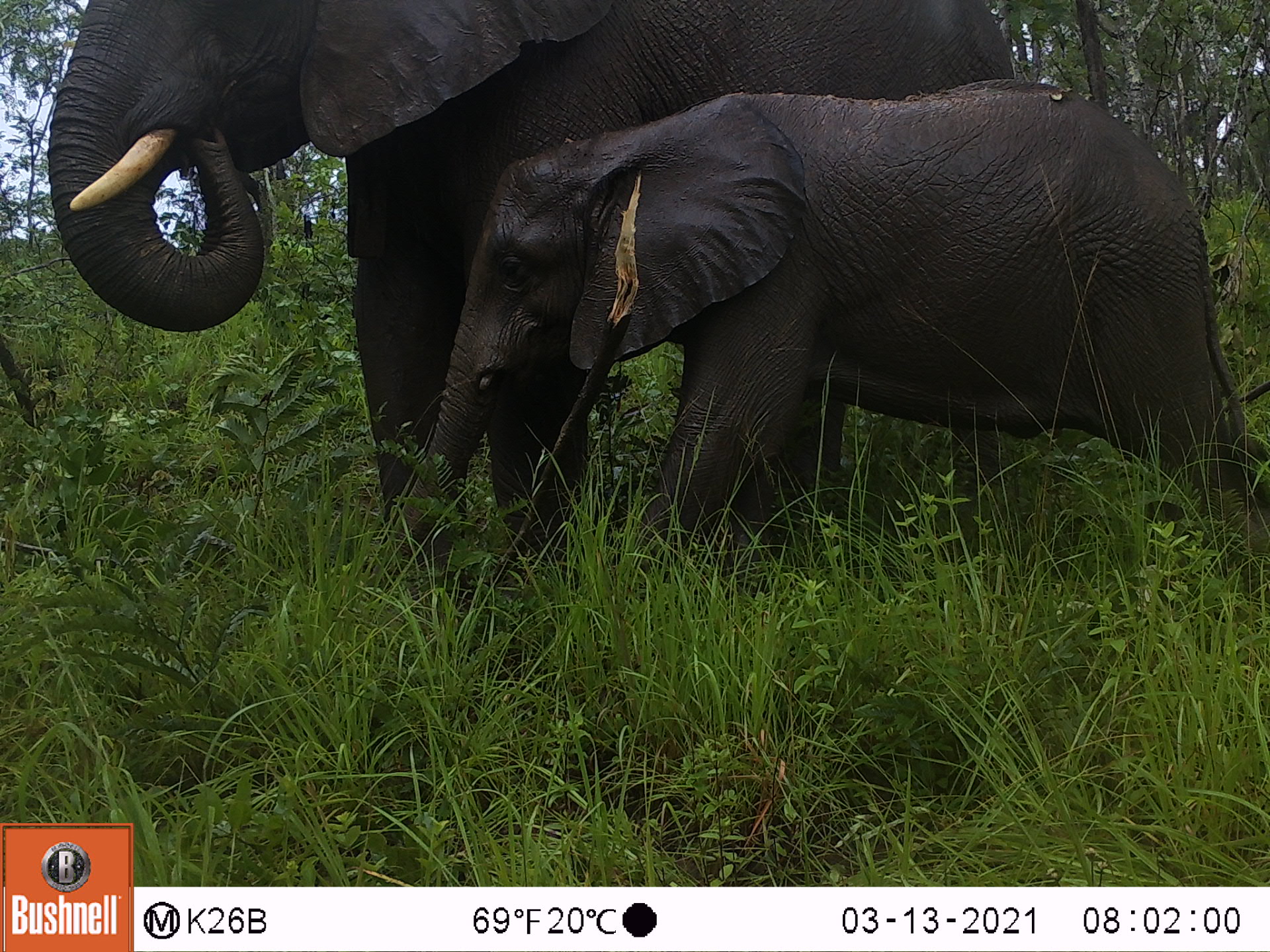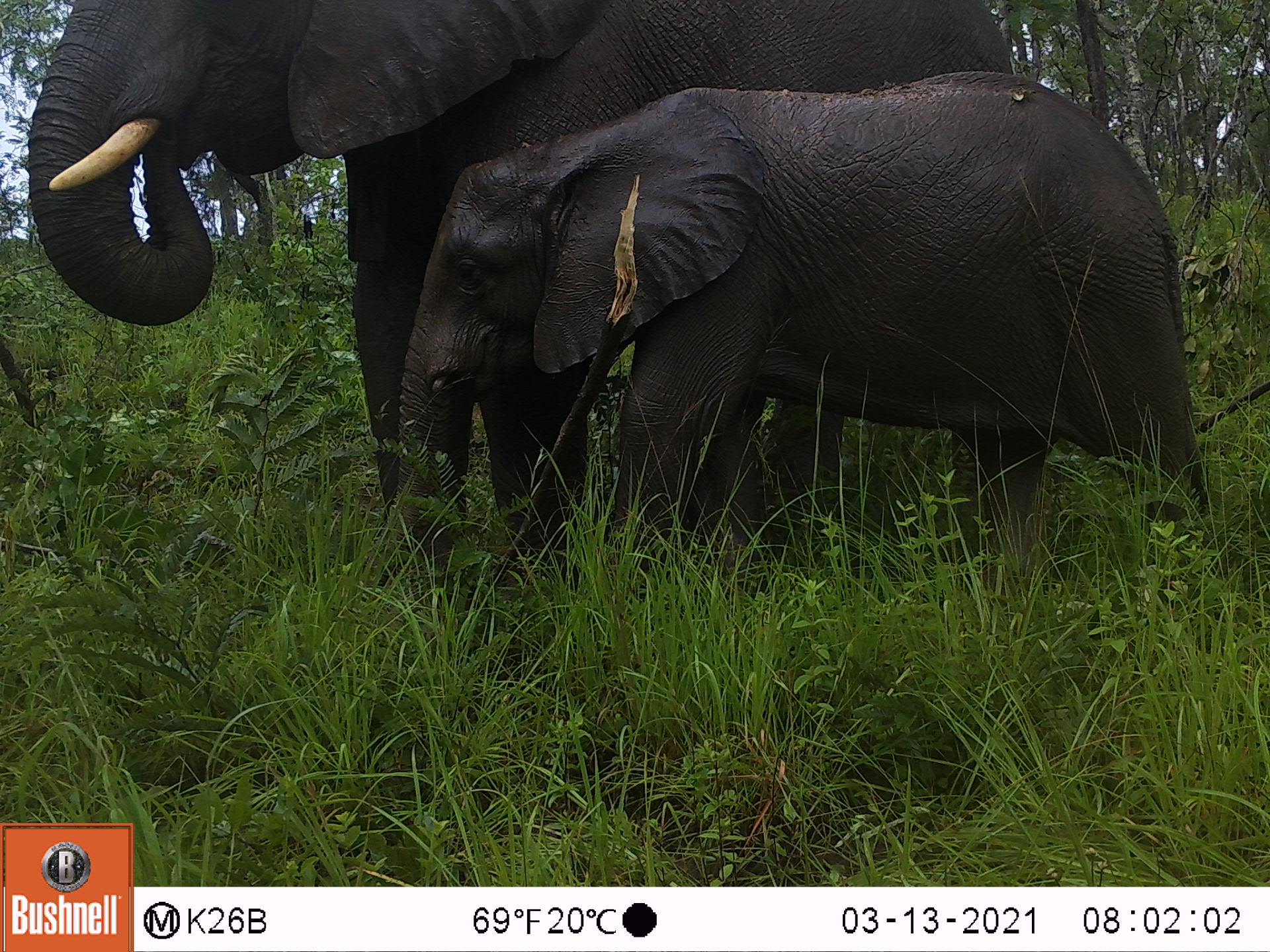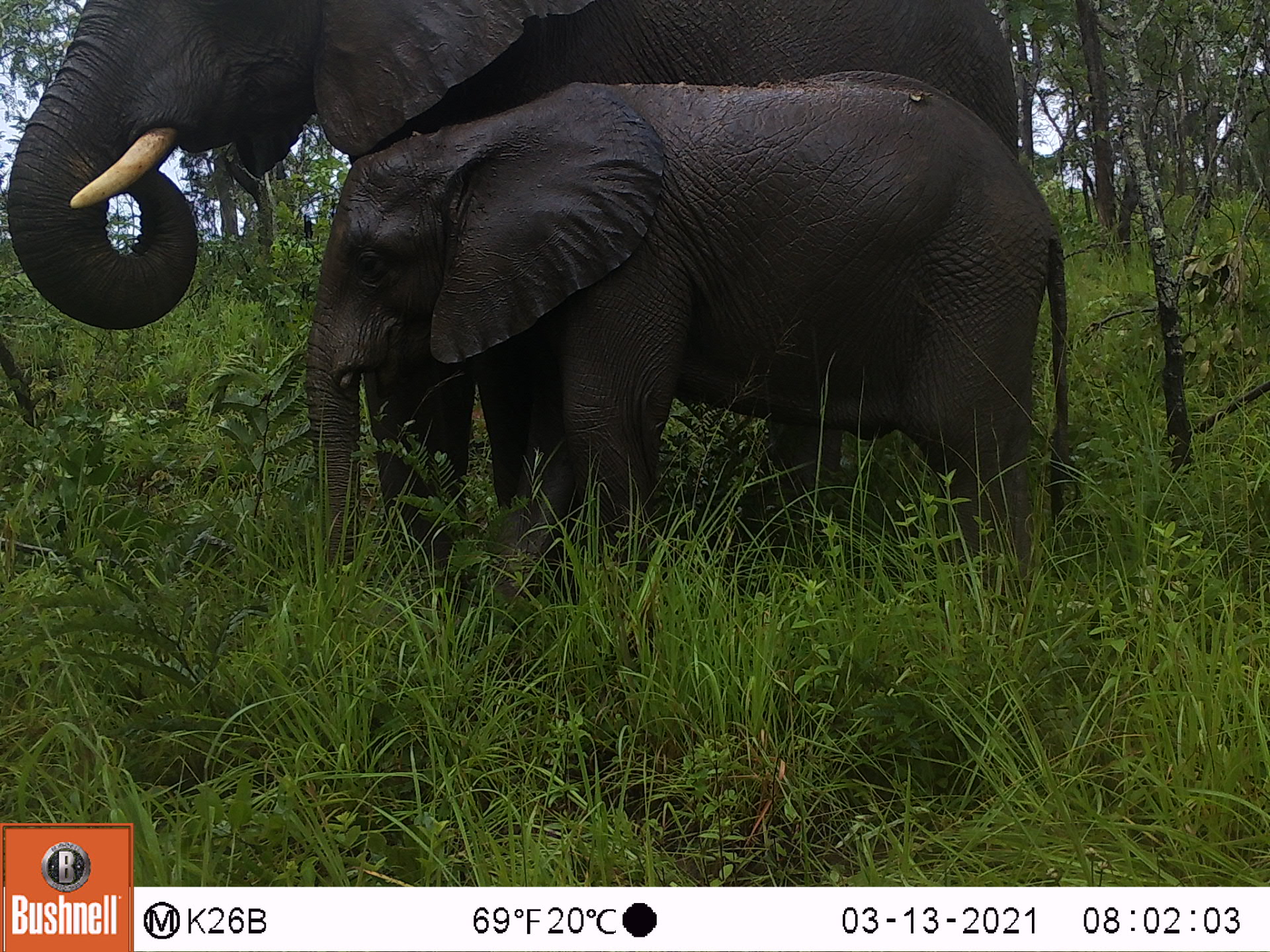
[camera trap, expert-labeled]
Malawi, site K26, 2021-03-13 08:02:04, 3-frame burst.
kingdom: Animalia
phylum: Chordata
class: Mammalia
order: Proboscidea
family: Elephantidae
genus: Loxodonta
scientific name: Loxodonta africana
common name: african savanna elephant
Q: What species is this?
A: African savanna elephant (Loxodonta africana).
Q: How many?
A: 2.